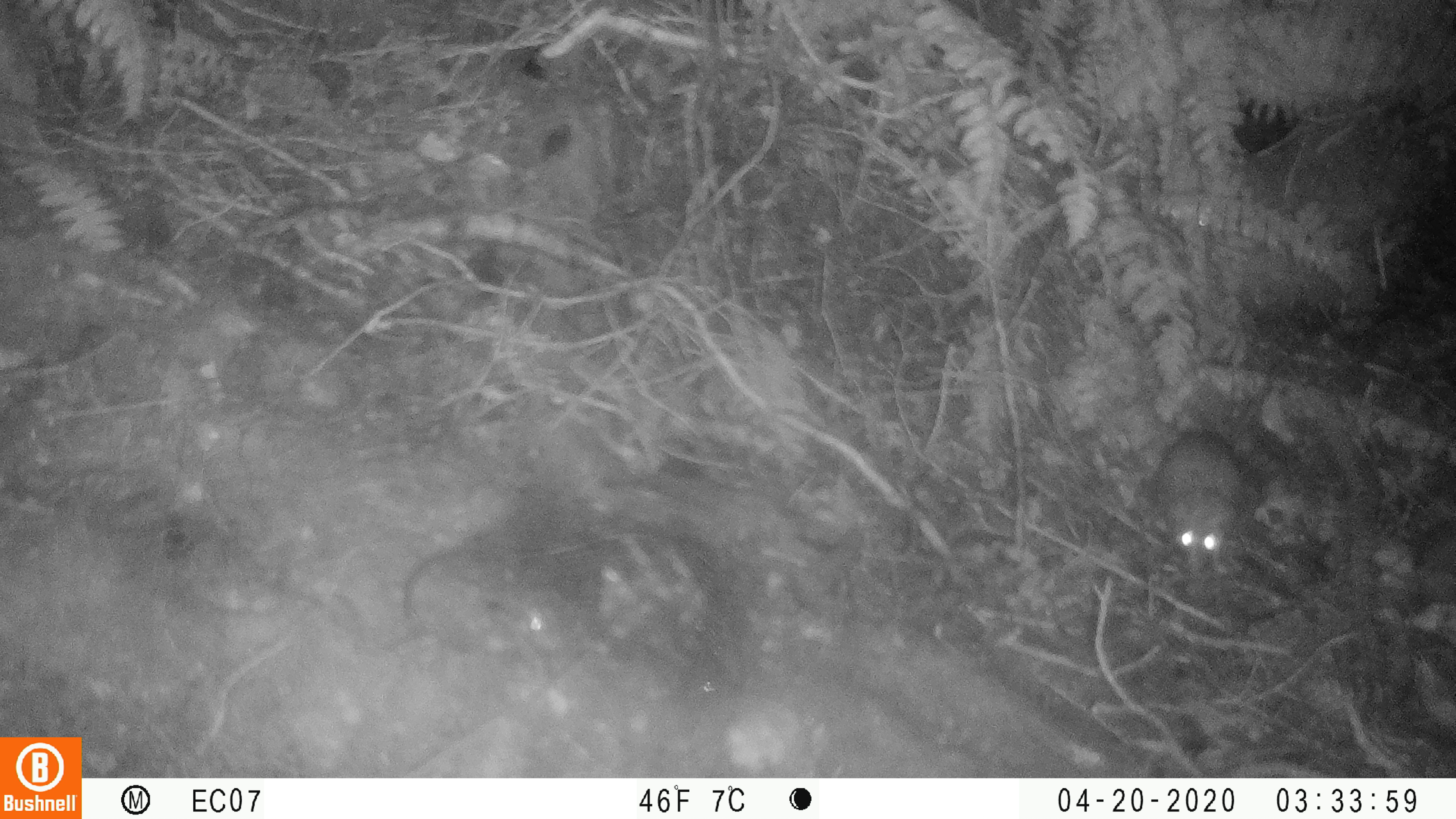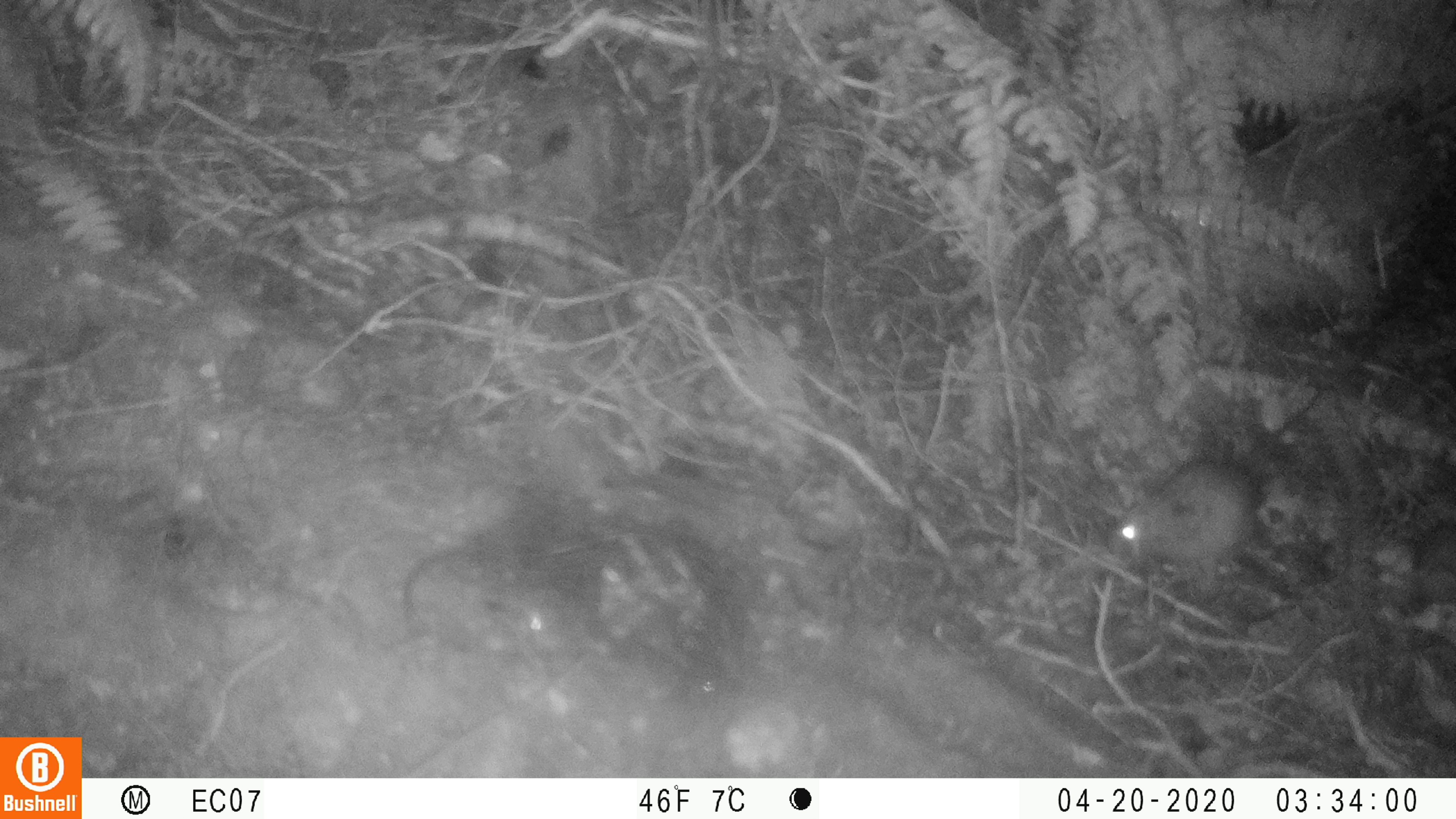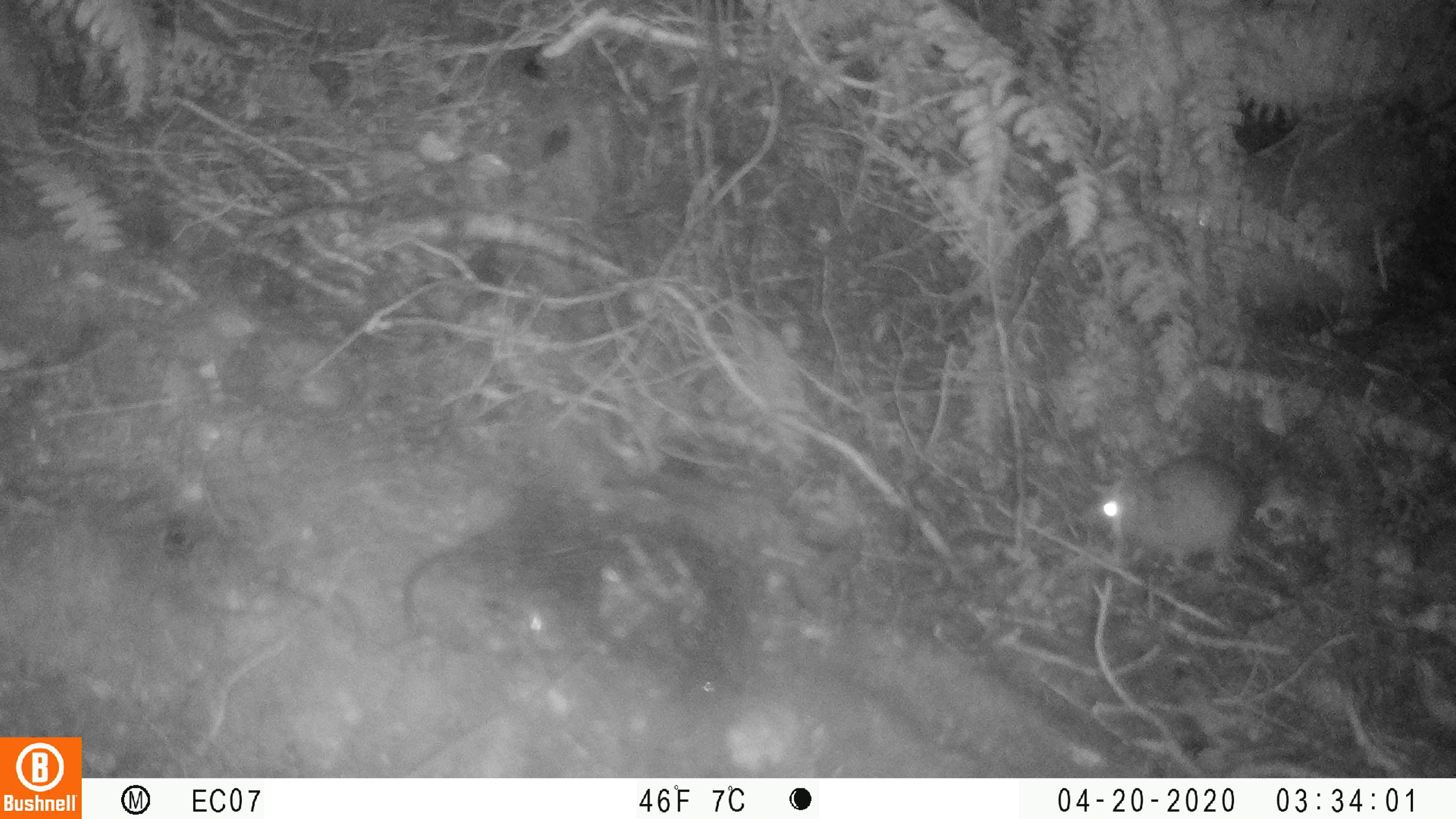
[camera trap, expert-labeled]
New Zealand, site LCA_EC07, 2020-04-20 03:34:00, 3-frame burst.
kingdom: Animalia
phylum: Chordata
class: Mammalia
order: Rodentia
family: Muridae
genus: Rattus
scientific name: Rattus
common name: rat